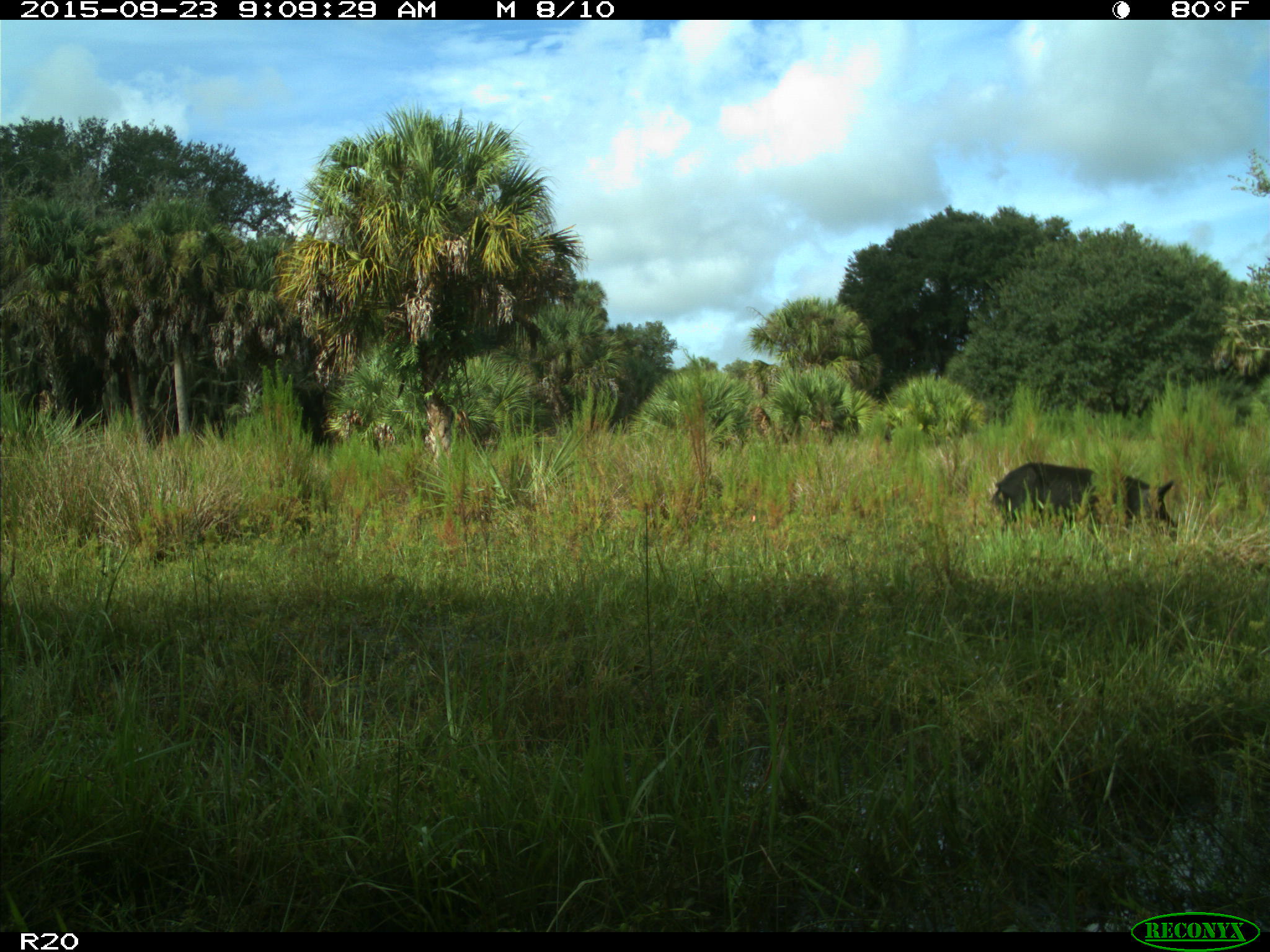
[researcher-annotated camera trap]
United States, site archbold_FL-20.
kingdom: Animalia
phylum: Chordata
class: Mammalia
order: Artiodactyla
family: Suidae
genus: Sus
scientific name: Sus scrofa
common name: wild boar